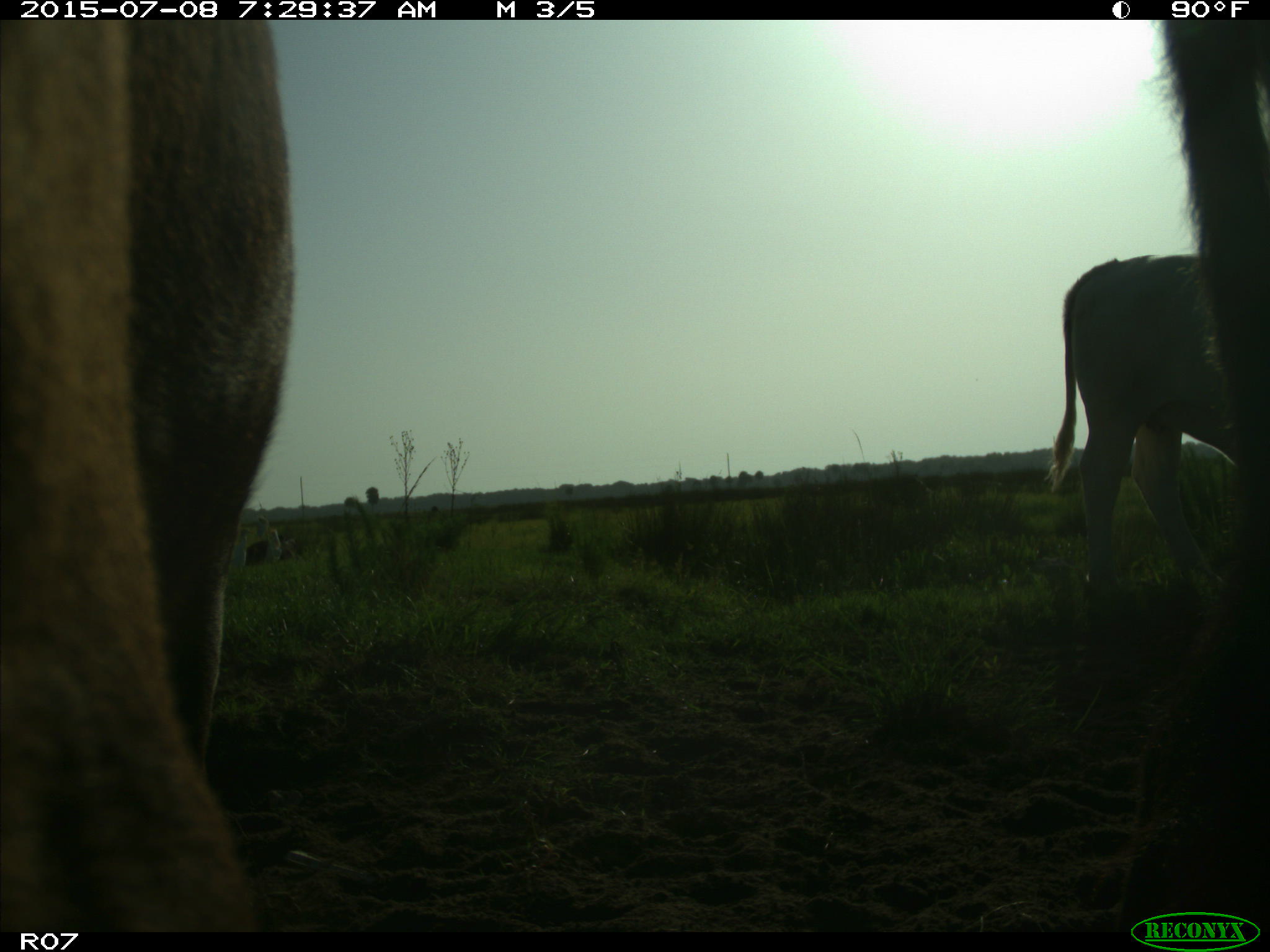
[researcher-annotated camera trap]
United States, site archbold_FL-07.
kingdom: Animalia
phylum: Chordata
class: Mammalia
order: Artiodactyla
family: Bovidae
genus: Bos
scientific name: Bos taurus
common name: domestic cow